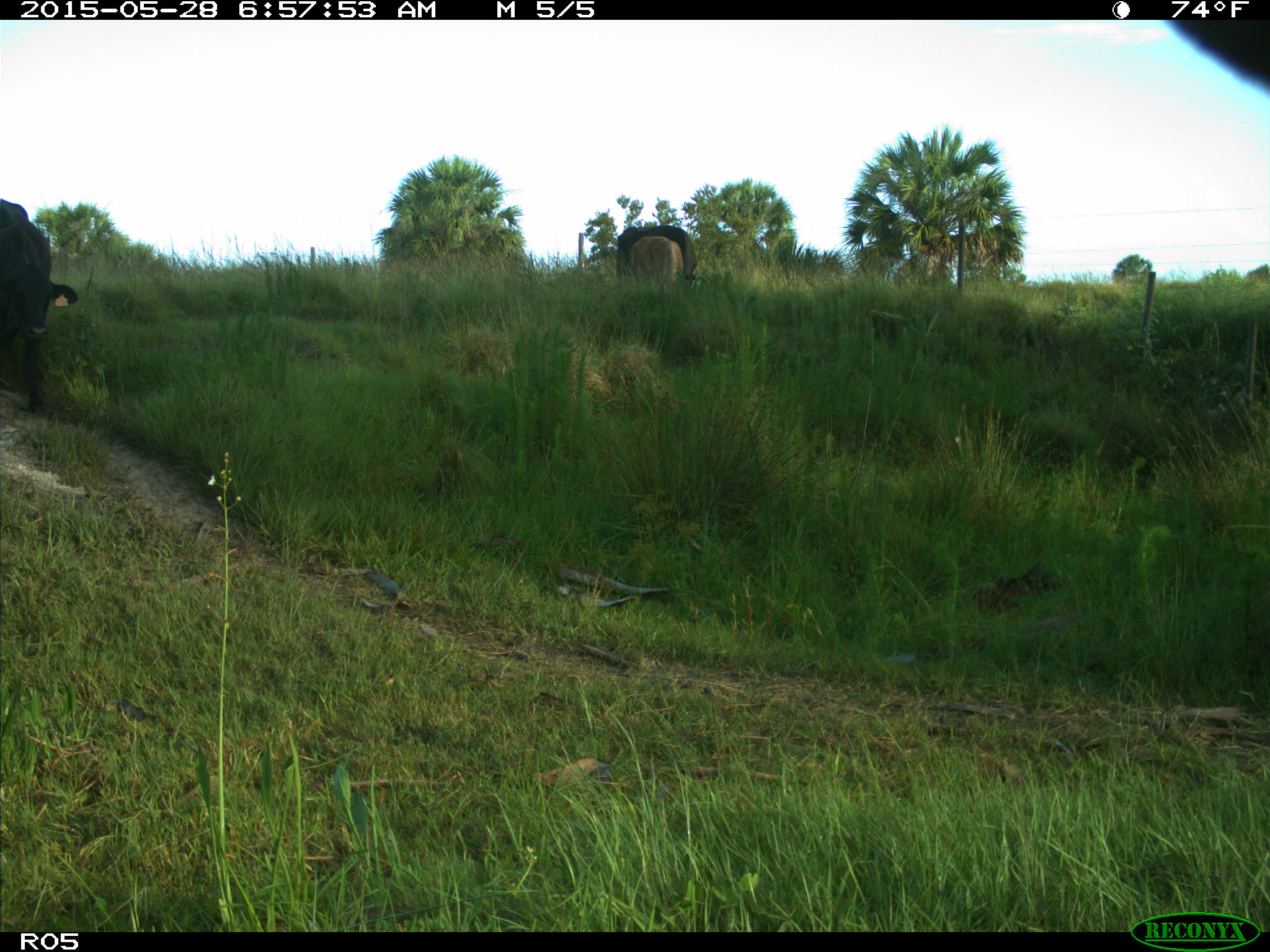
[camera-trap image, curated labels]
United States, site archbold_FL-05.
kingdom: Animalia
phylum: Chordata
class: Mammalia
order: Artiodactyla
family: Bovidae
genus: Bos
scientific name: Bos taurus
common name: domestic cow